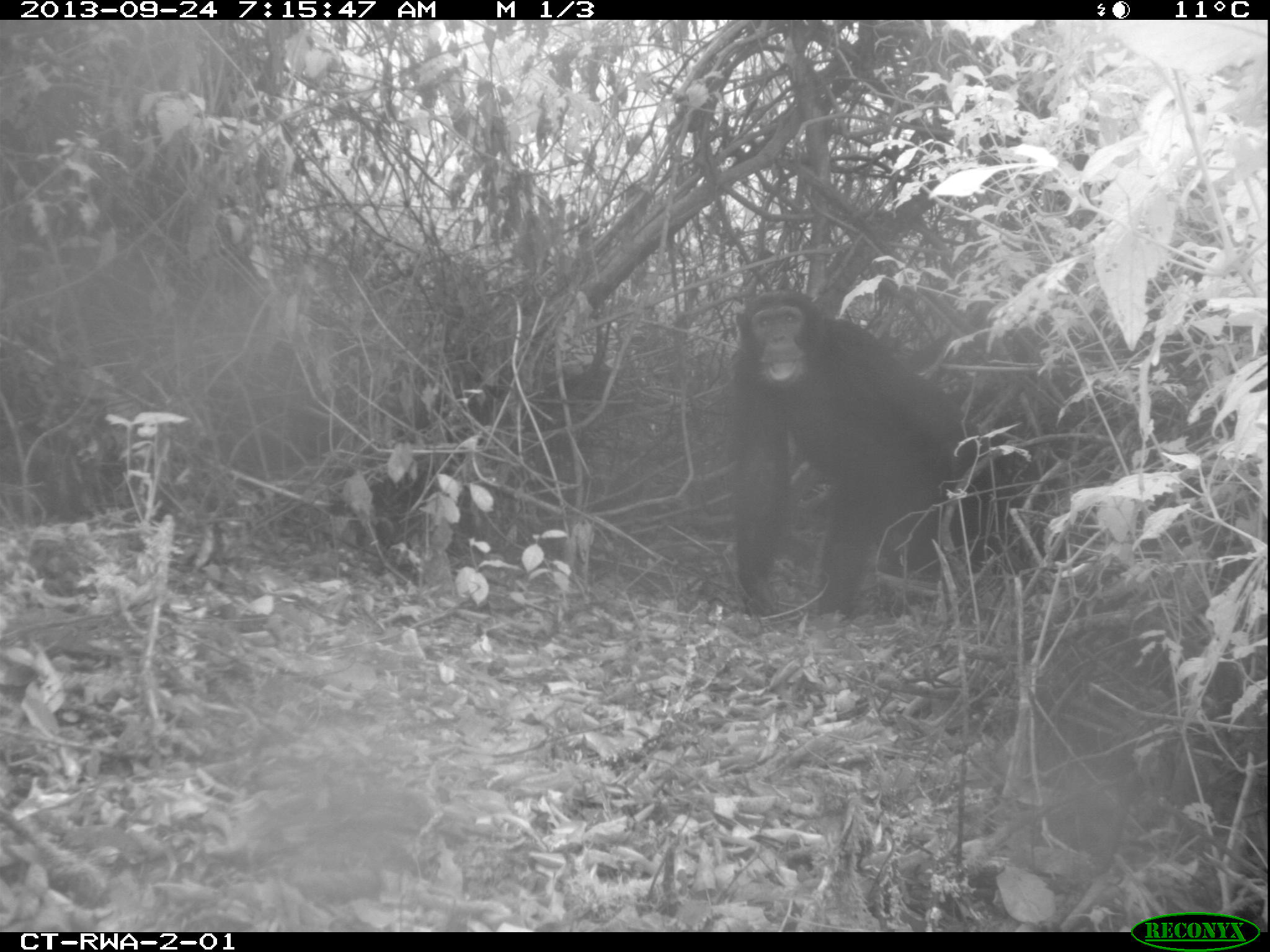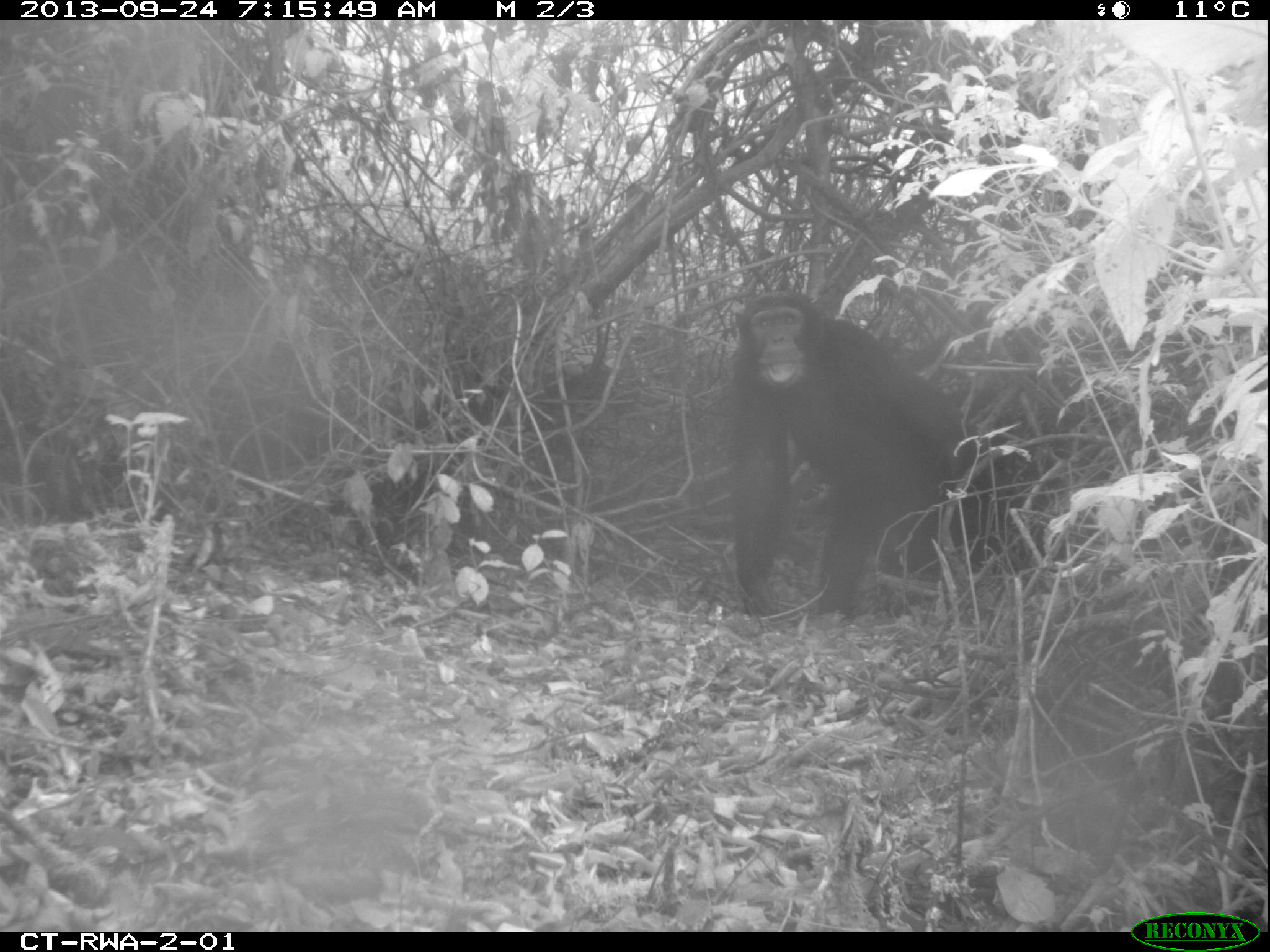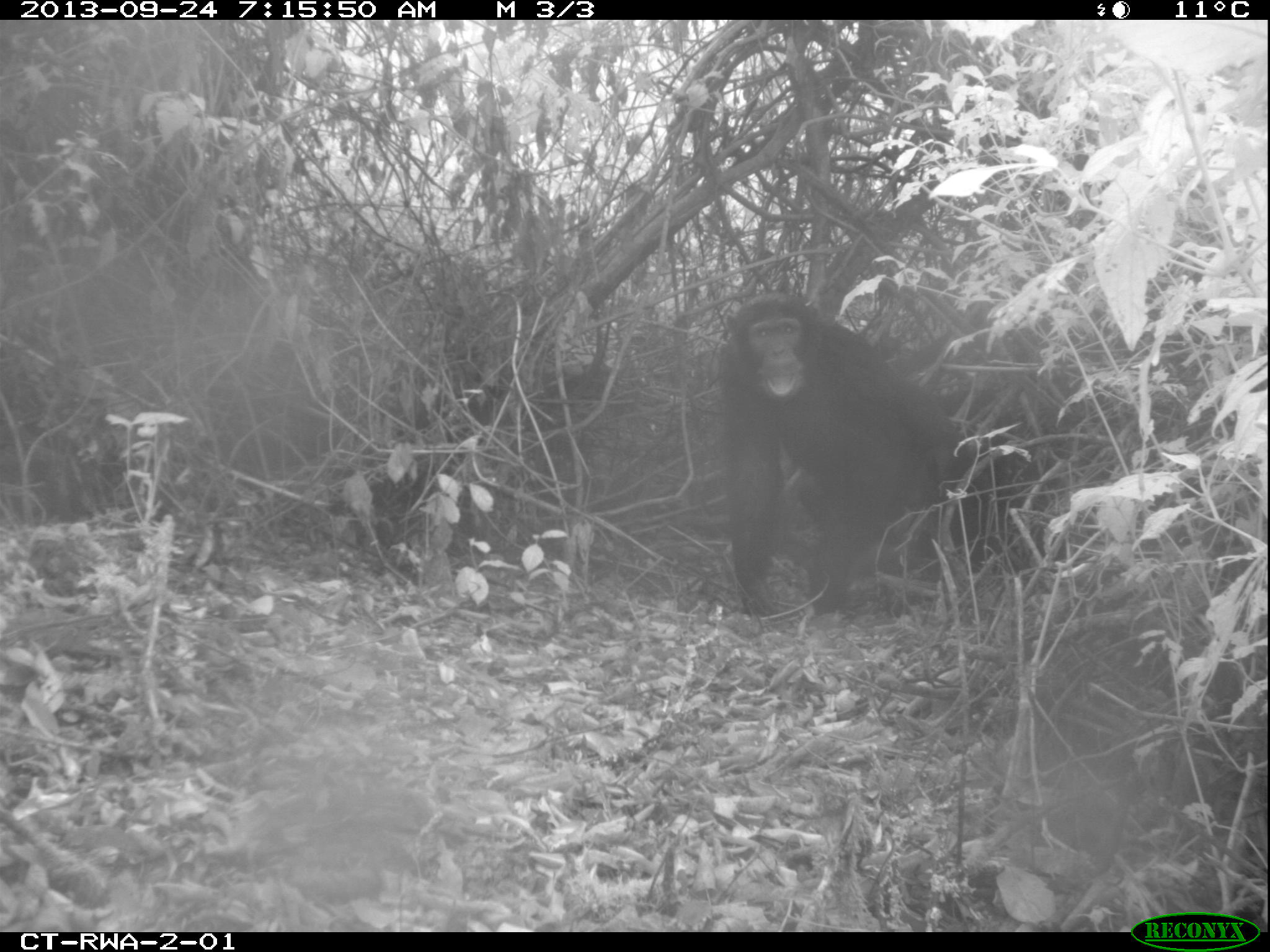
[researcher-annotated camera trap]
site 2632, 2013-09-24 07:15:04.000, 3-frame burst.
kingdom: Animalia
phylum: Chordata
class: Mammalia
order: Primates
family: Hominidae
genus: Pan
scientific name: Pan troglodytes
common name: chimpanzee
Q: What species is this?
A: Pan troglodytes (chimpanzee).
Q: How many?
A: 2.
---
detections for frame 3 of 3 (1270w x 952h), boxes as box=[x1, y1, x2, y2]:
pan troglodytes: box=[711, 286, 1027, 621]